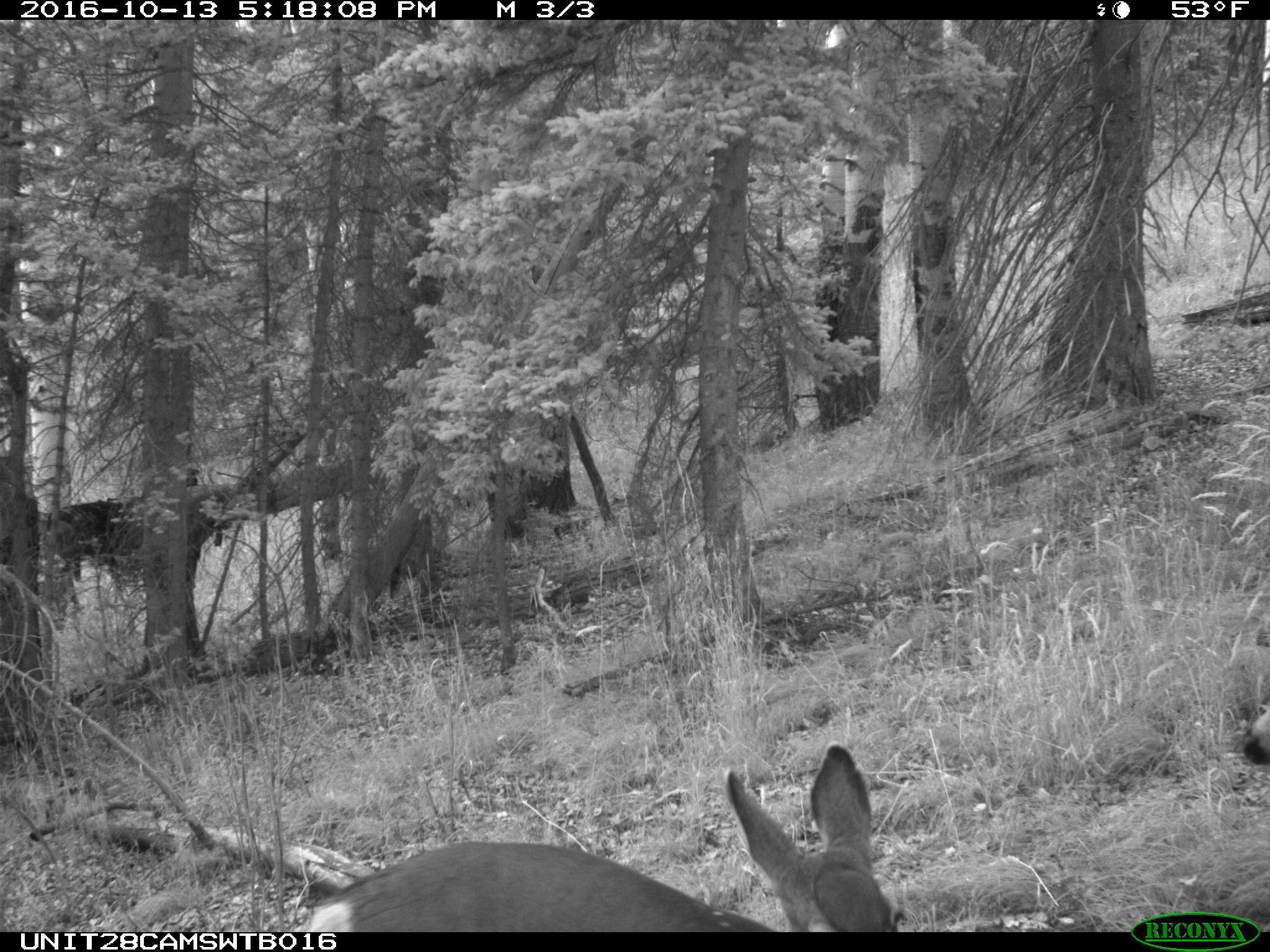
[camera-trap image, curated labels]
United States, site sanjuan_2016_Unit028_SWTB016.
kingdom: Animalia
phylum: Chordata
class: Mammalia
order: Artiodactyla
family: Cervidae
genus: Odocoileus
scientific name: Odocoileus hemionus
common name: mule deer